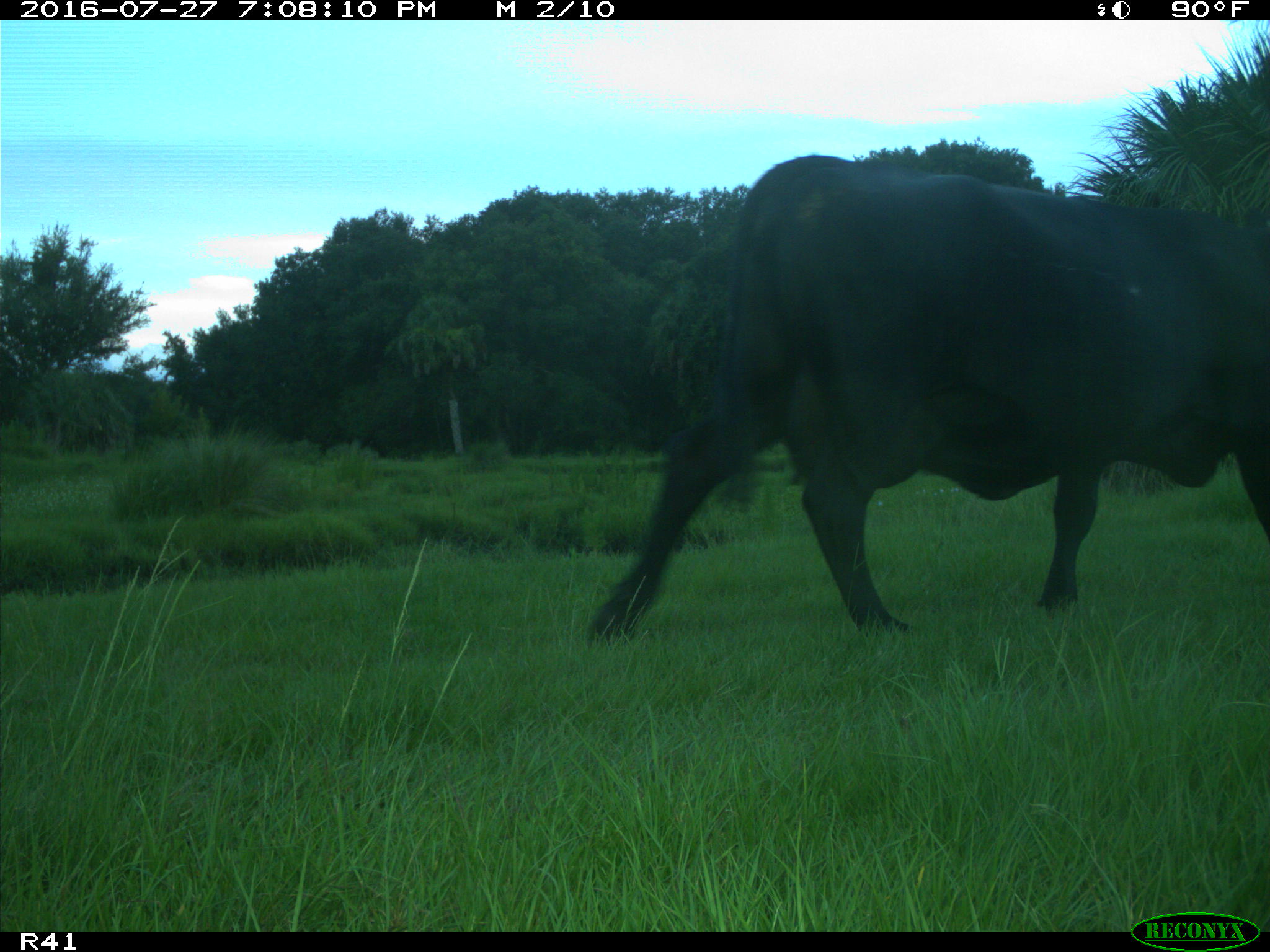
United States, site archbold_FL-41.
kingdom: Animalia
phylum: Chordata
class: Mammalia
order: Artiodactyla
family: Bovidae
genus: Bos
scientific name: Bos taurus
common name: domestic cow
Bos taurus (domestic cow).